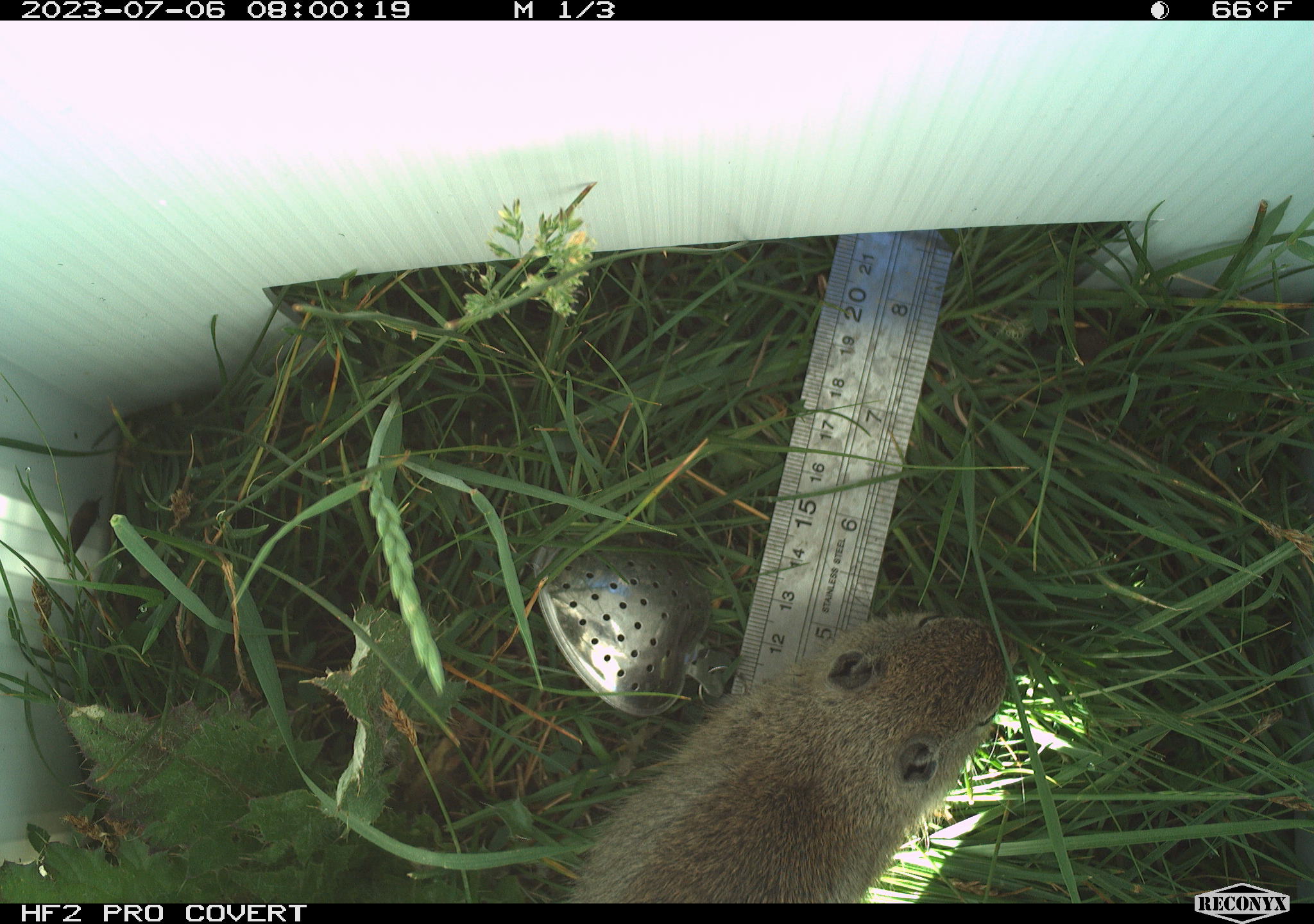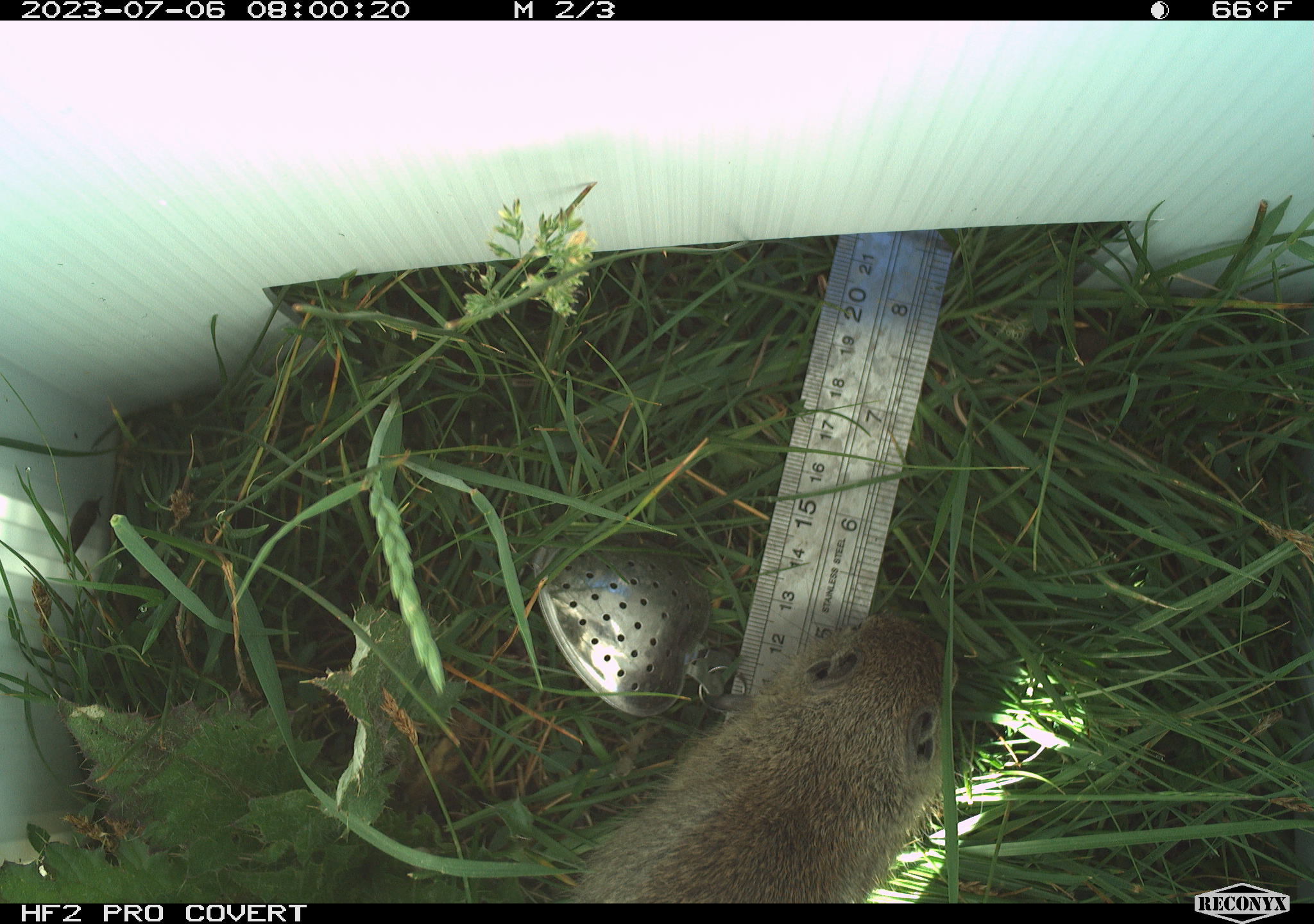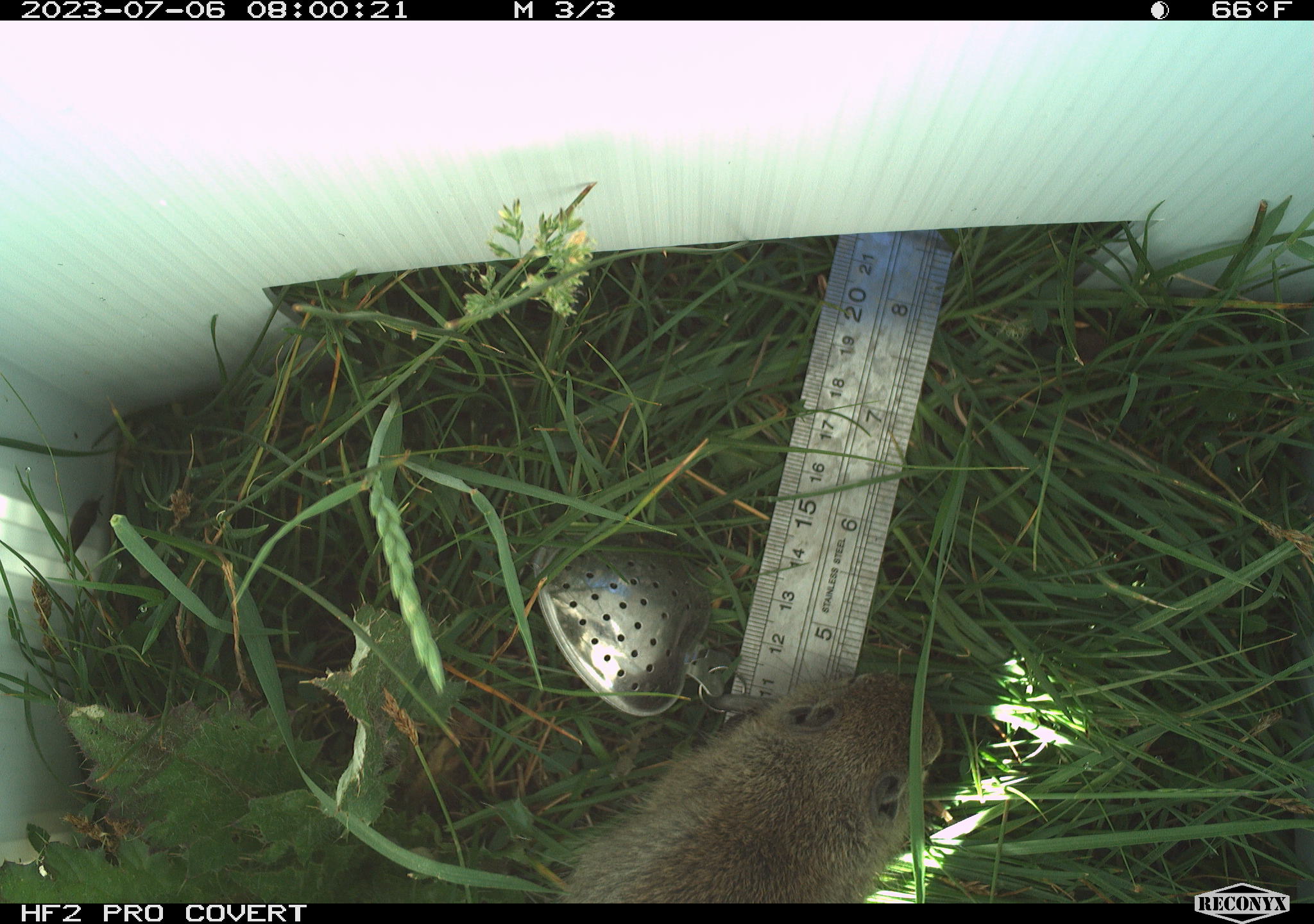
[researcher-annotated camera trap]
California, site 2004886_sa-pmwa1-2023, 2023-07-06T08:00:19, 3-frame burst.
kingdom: Animalia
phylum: Chordata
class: Mammalia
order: Rodentia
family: Sciuridae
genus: Urocitellus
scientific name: Urocitellus beldingi beldingi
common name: belding's ground squirrel